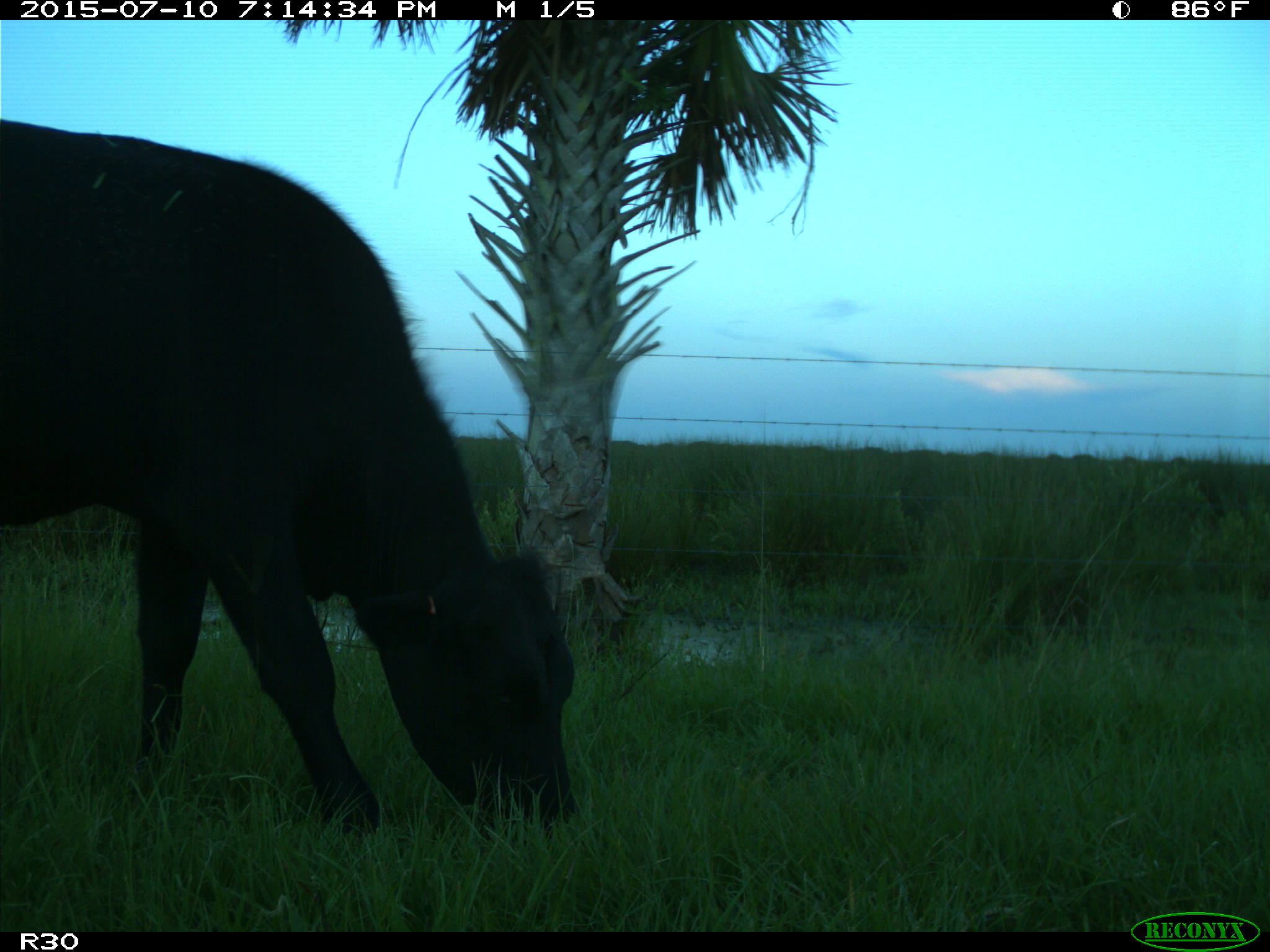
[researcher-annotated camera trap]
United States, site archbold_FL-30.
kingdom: Animalia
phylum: Chordata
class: Mammalia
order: Artiodactyla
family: Bovidae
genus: Bos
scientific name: Bos taurus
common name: domestic cow